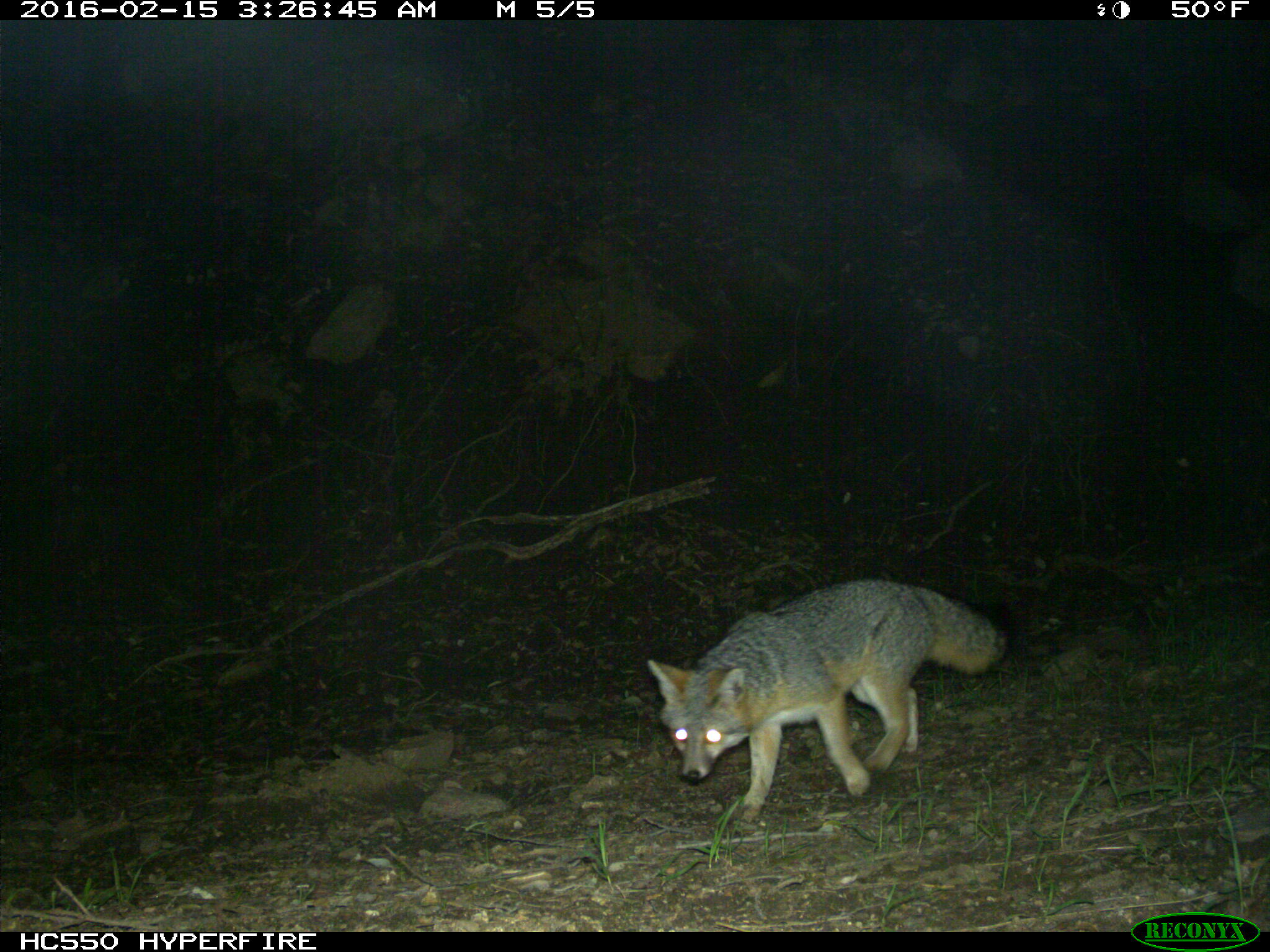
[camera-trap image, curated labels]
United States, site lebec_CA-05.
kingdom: Animalia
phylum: Chordata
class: Mammalia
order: Carnivora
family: Canidae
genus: Urocyon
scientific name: Urocyon cinereoargenteus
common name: gray fox